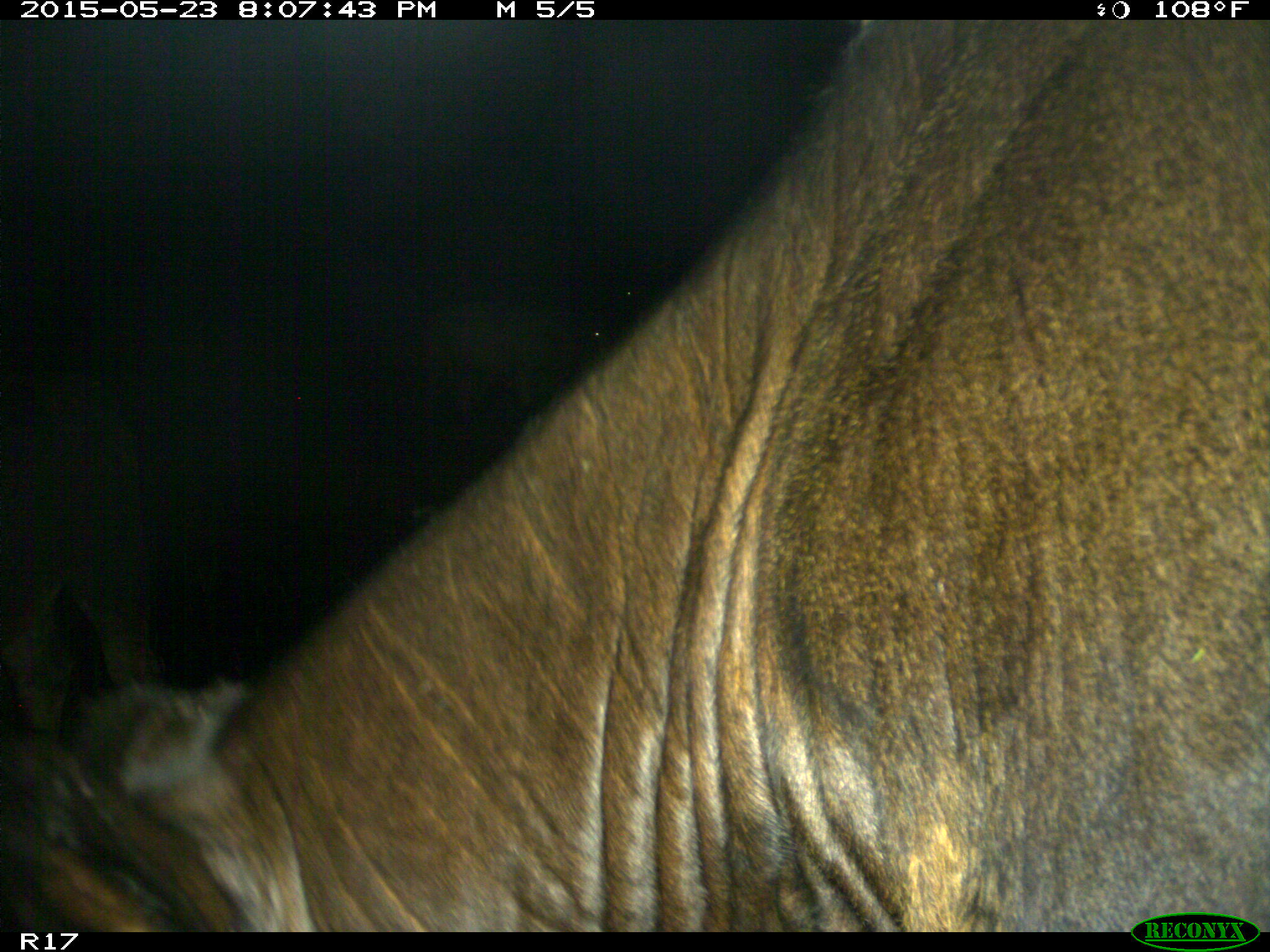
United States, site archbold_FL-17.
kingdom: Animalia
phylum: Chordata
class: Mammalia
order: Artiodactyla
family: Bovidae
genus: Bos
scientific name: Bos taurus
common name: domestic cow